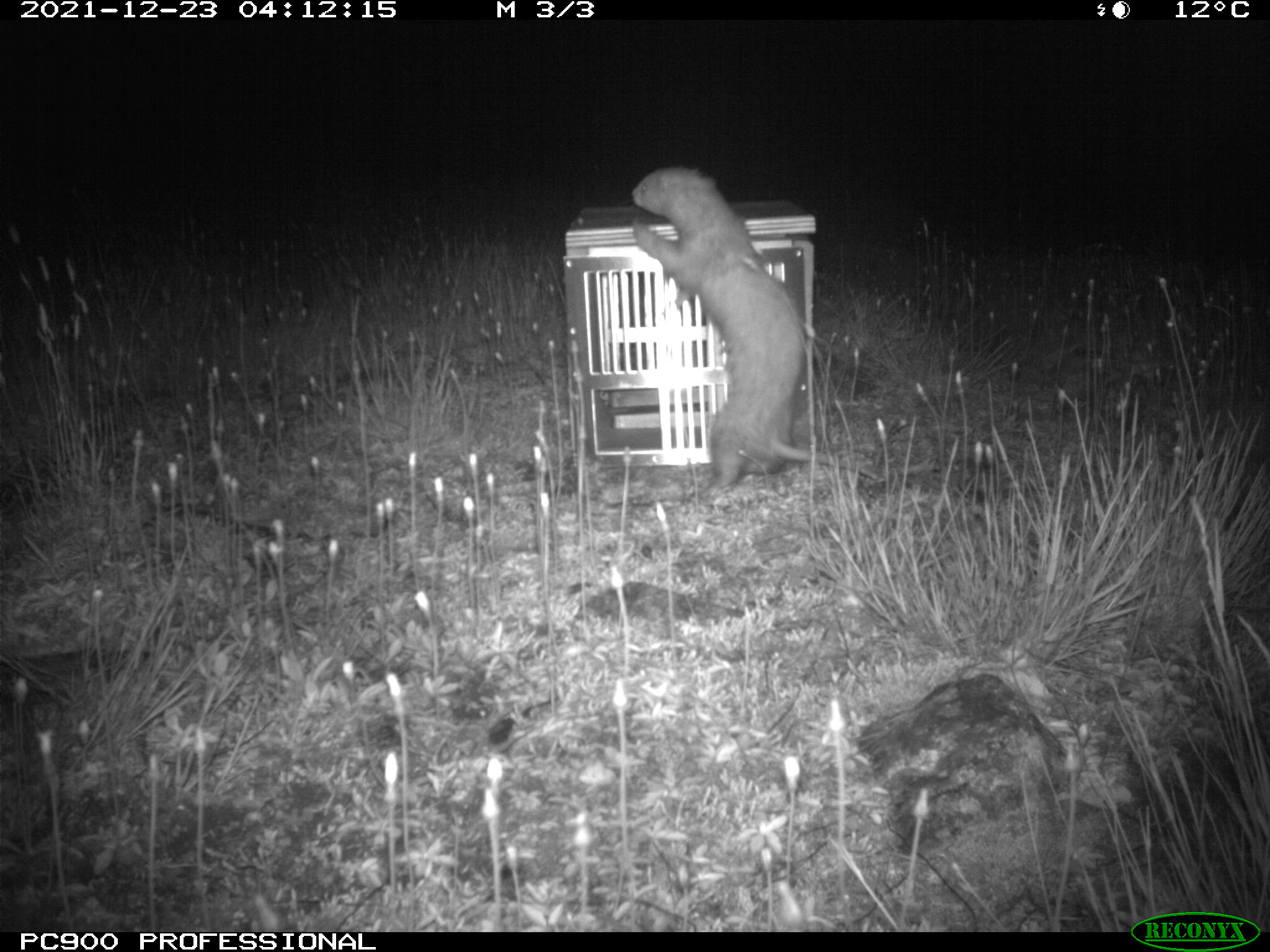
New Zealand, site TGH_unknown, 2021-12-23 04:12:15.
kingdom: Animalia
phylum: Chordata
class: Mammalia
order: Carnivora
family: Mustelidae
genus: Mustela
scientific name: Mustela furo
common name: ferret